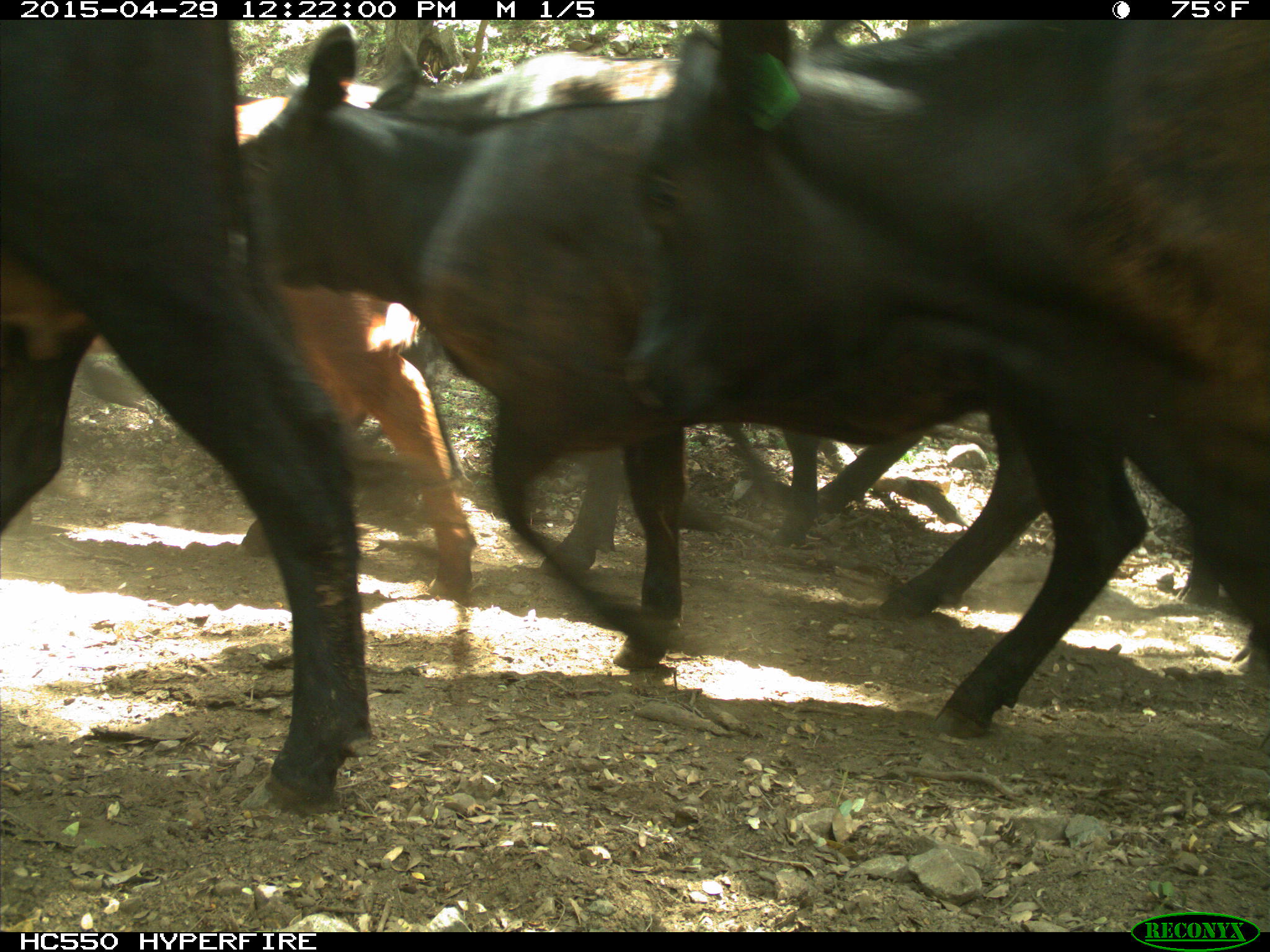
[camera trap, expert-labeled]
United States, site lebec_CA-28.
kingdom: Animalia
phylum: Chordata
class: Mammalia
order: Artiodactyla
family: Bovidae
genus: Bos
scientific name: Bos taurus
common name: domestic cow